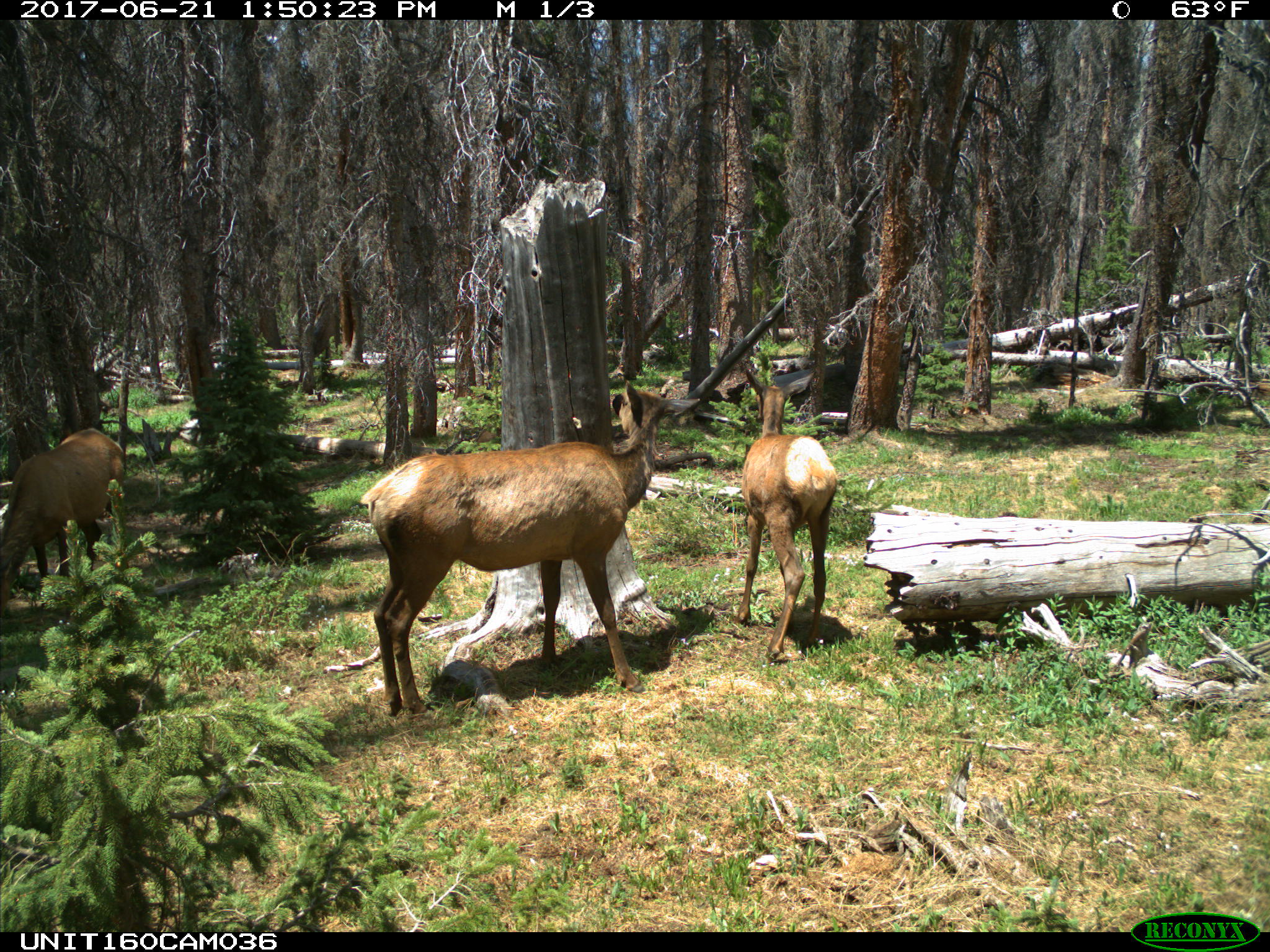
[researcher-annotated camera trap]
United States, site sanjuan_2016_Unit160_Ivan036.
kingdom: Animalia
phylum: Chordata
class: Mammalia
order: Artiodactyla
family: Cervidae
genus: Cervus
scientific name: Cervus elaphus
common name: red deer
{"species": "Cervus elaphus (red deer)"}